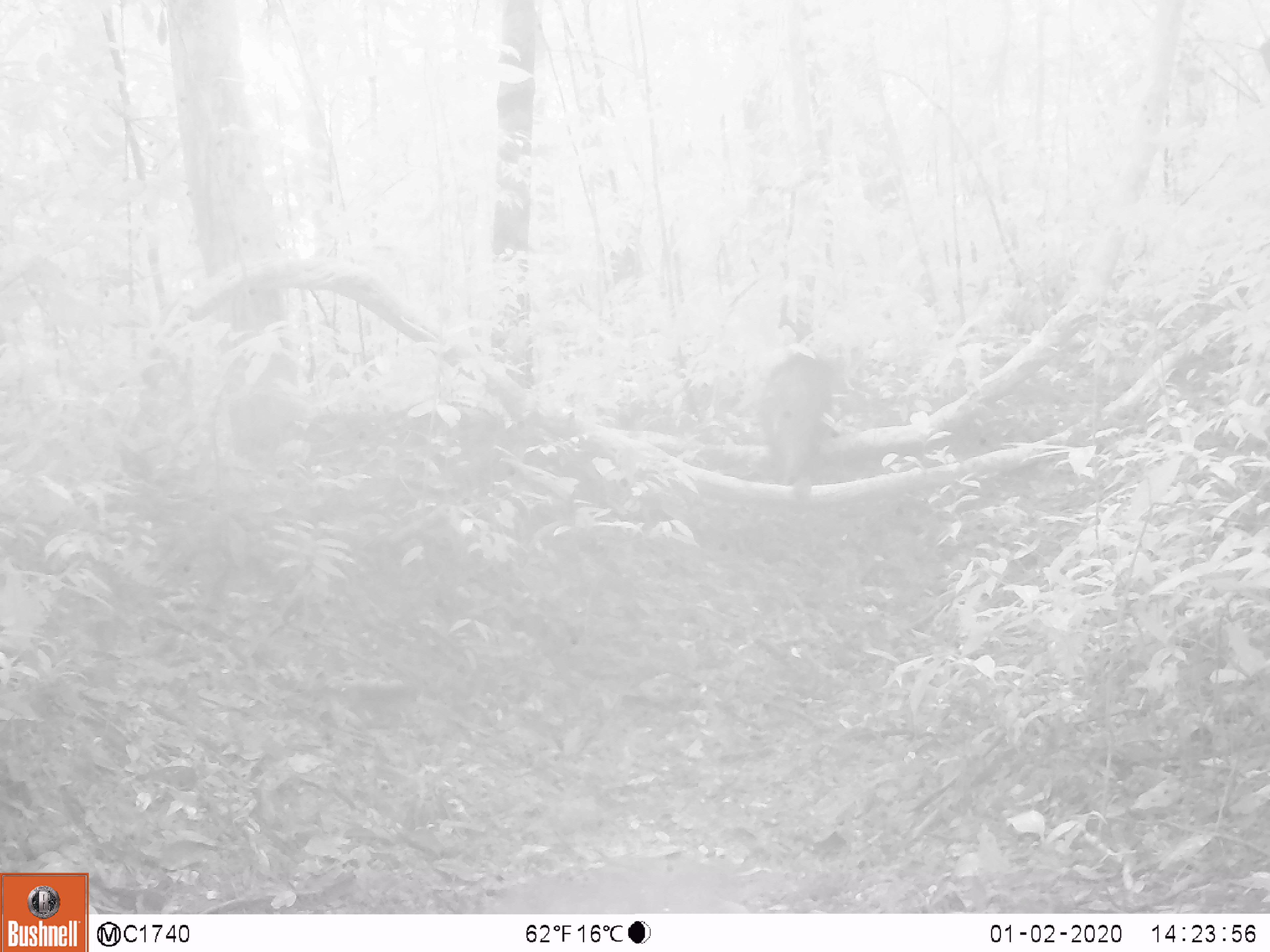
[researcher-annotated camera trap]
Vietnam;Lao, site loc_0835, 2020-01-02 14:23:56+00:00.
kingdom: Animalia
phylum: Chordata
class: Mammalia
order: Artiodactyla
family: Suidae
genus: Sus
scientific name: Sus scrofa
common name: eurasian wild pig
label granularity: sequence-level